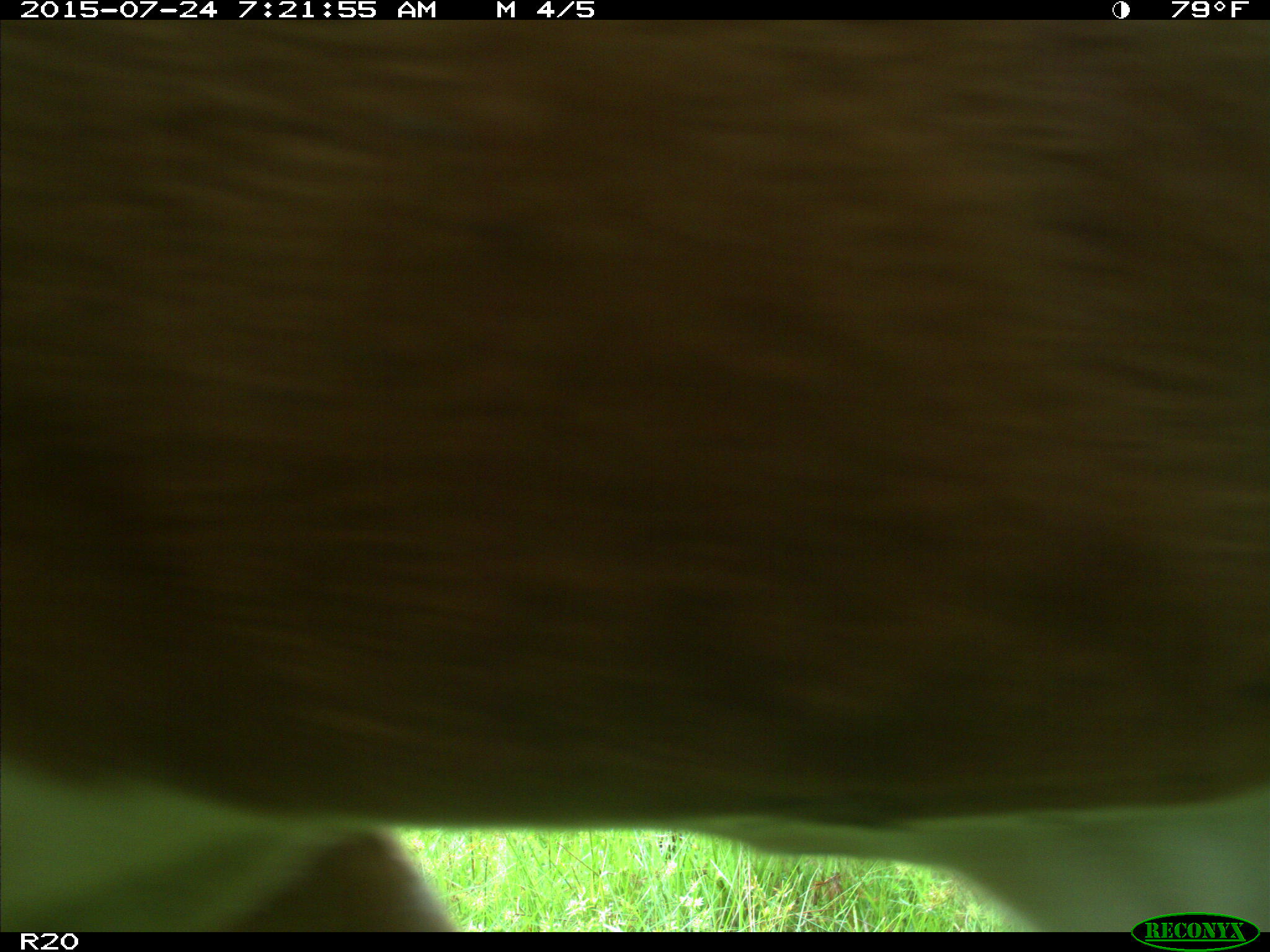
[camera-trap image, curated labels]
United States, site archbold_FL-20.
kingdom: Animalia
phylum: Chordata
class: Mammalia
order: Artiodactyla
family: Bovidae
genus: Bos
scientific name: Bos taurus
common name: domestic cow